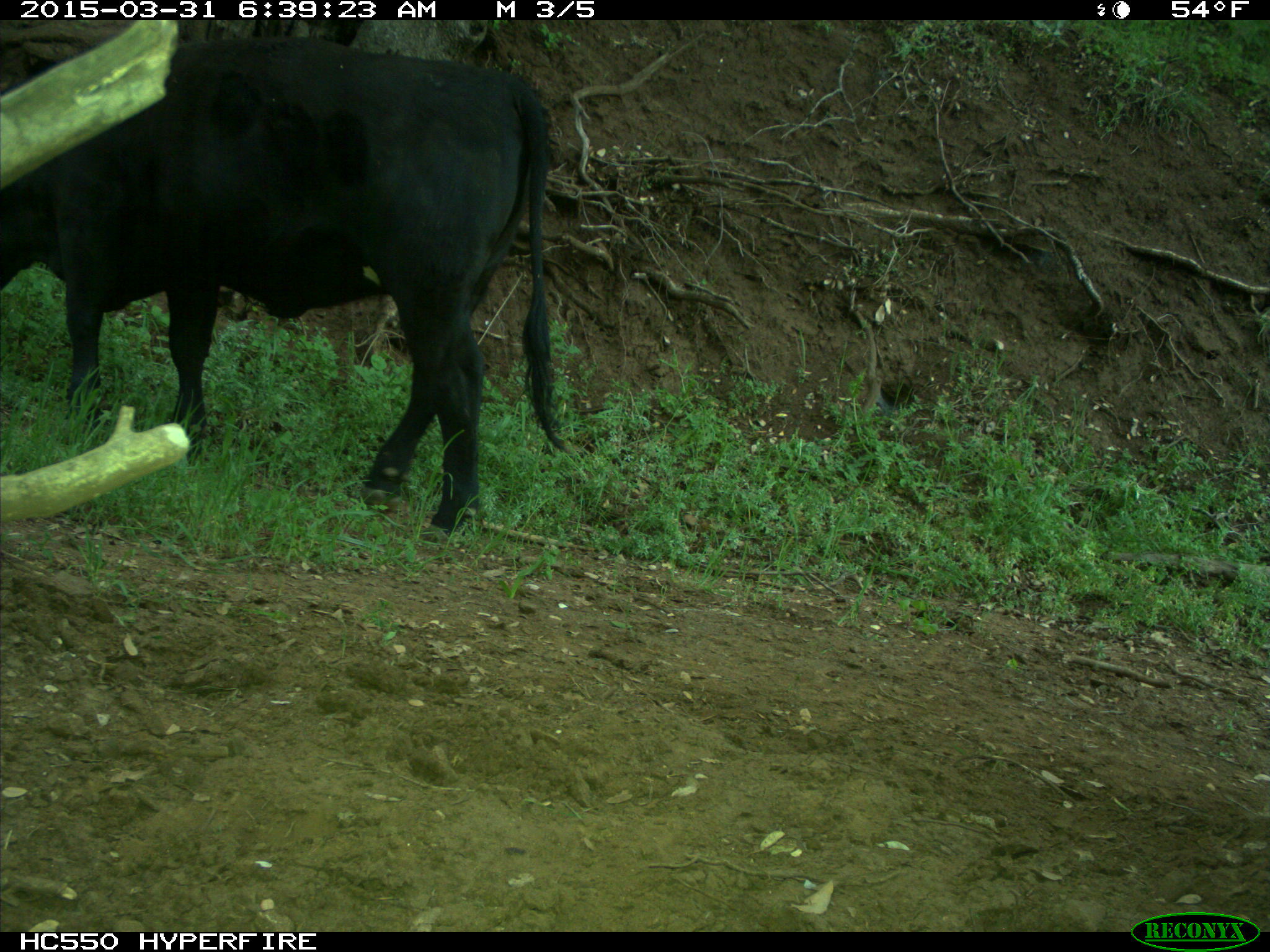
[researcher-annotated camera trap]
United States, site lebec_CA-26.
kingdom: Animalia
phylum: Chordata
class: Mammalia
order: Artiodactyla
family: Bovidae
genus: Bos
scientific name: Bos taurus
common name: domestic cow